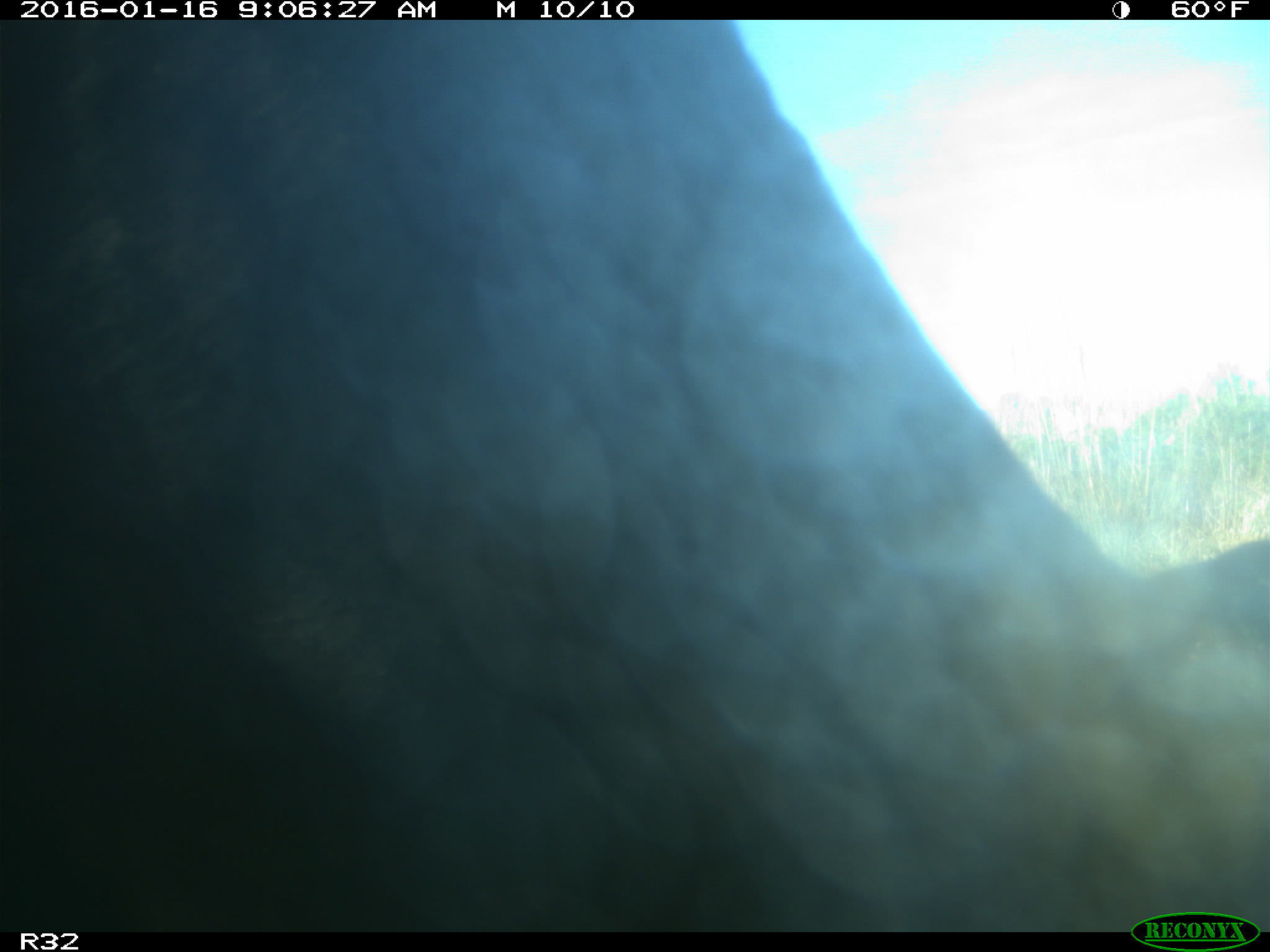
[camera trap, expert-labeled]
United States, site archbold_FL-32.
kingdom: Animalia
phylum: Chordata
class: Mammalia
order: Artiodactyla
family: Bovidae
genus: Bos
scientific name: Bos taurus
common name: domestic cow